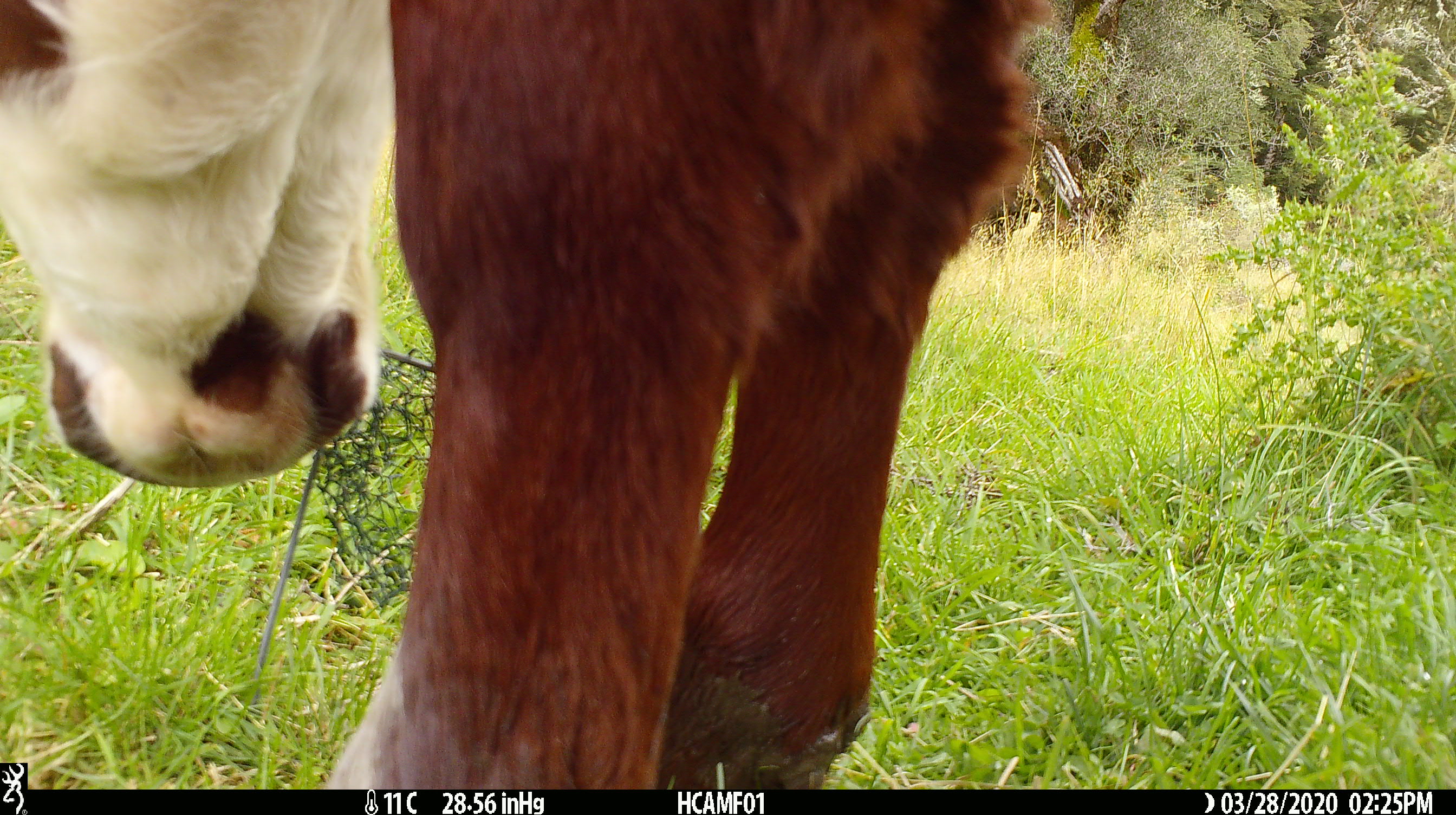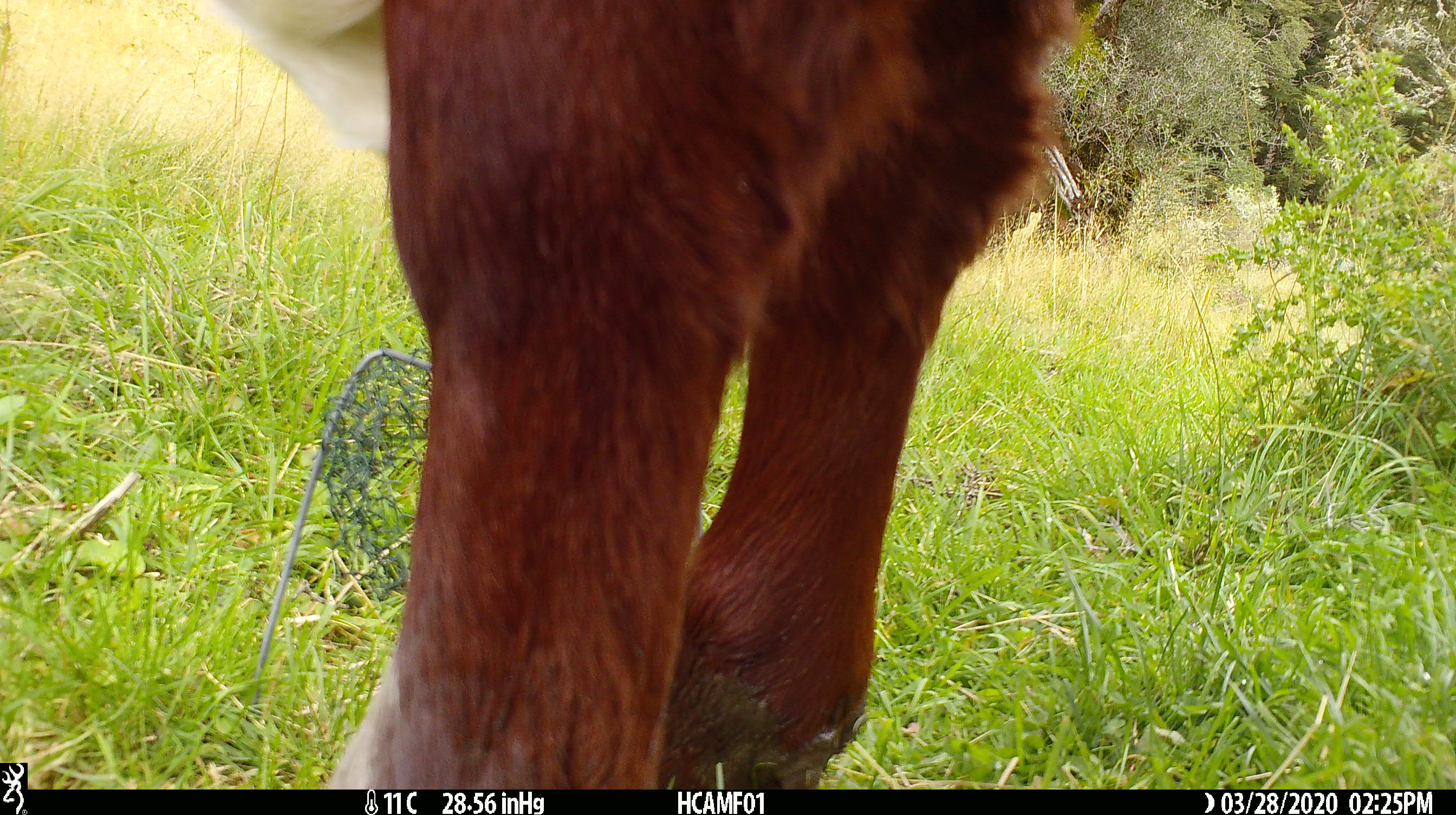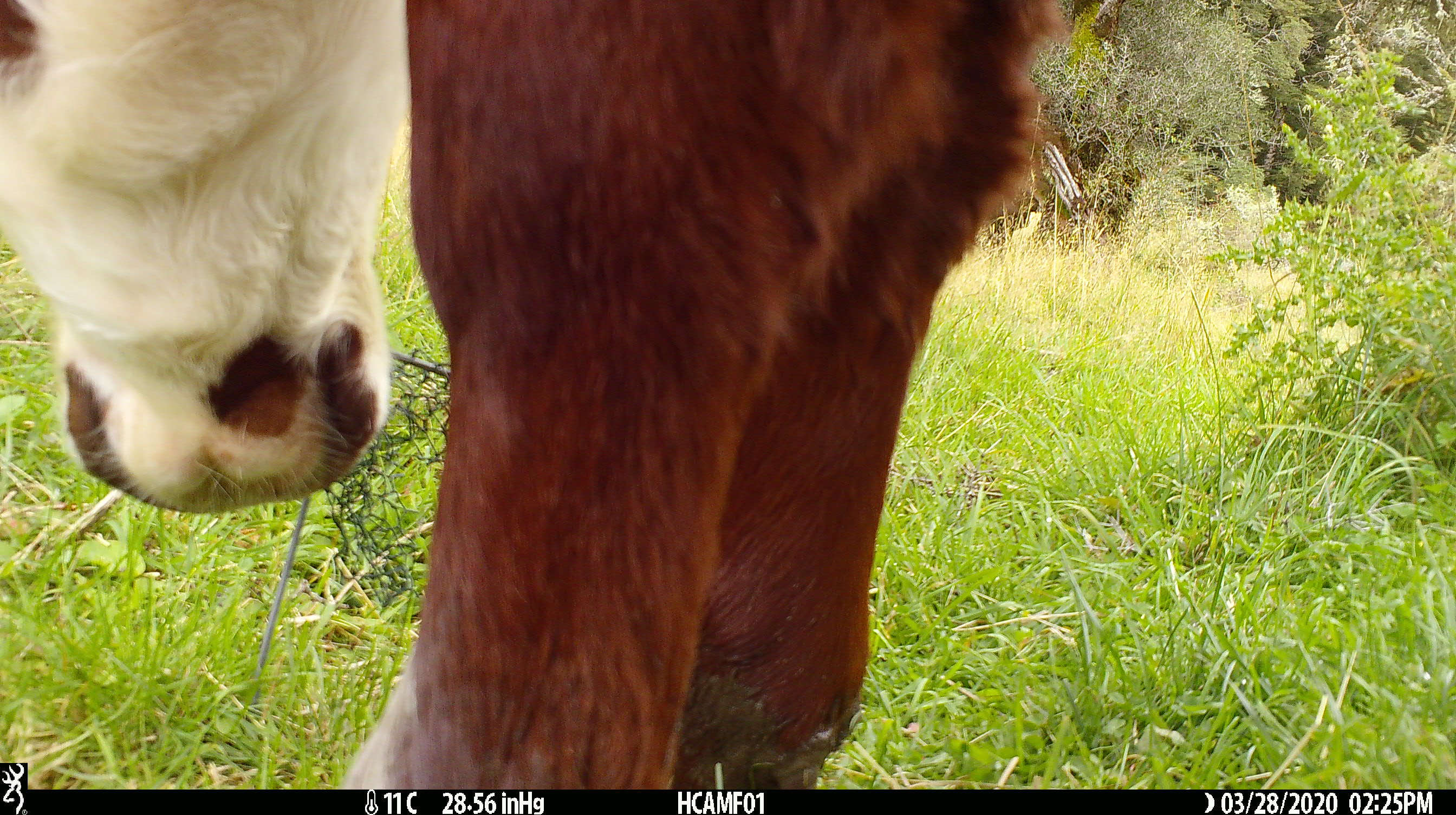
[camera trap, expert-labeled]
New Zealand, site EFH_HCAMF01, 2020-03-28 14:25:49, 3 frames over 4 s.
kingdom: Animalia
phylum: Chordata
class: Mammalia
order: Artiodactyla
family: Bovidae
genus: Bos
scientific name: Bos taurus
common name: domestic cow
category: cow